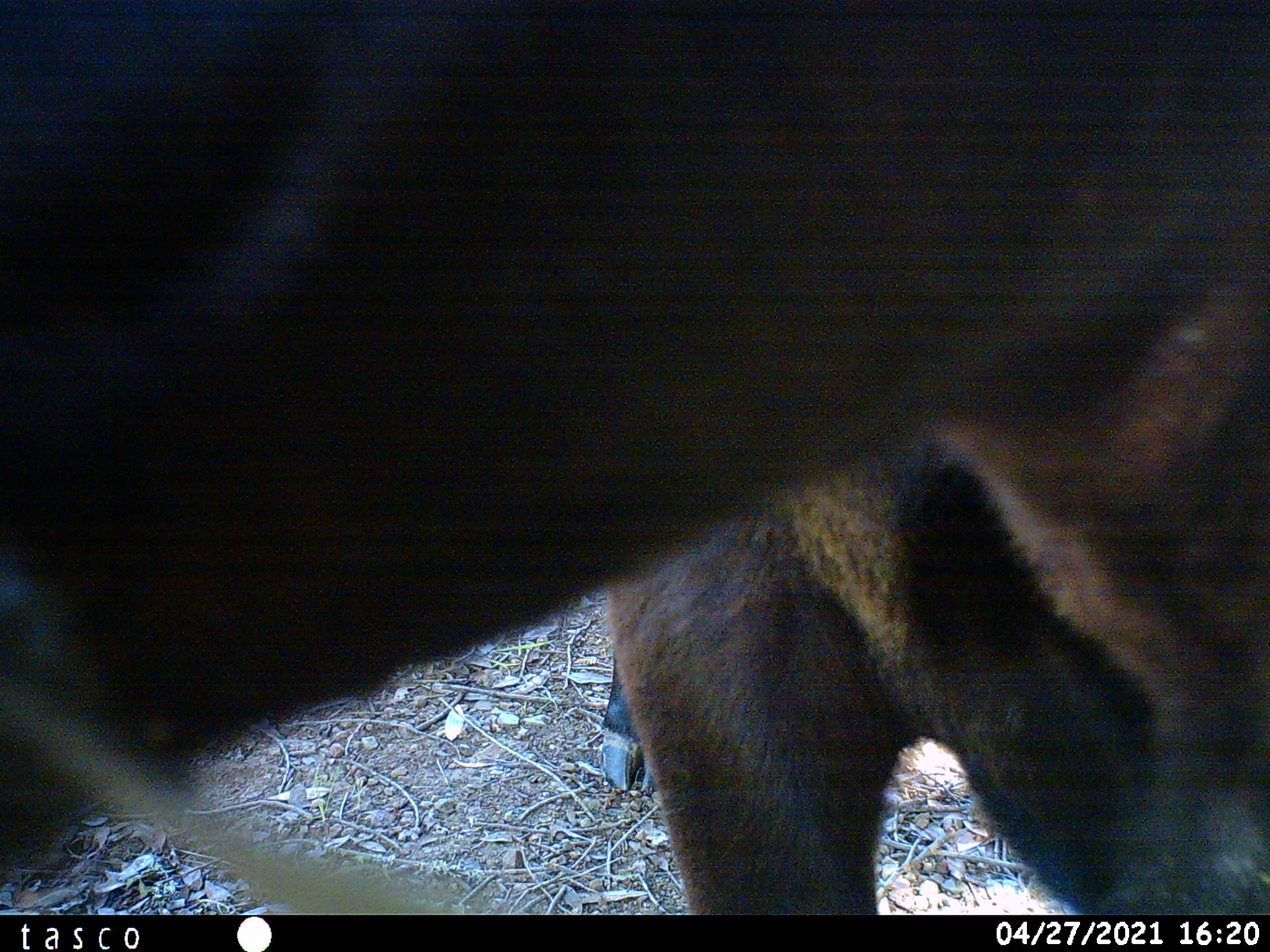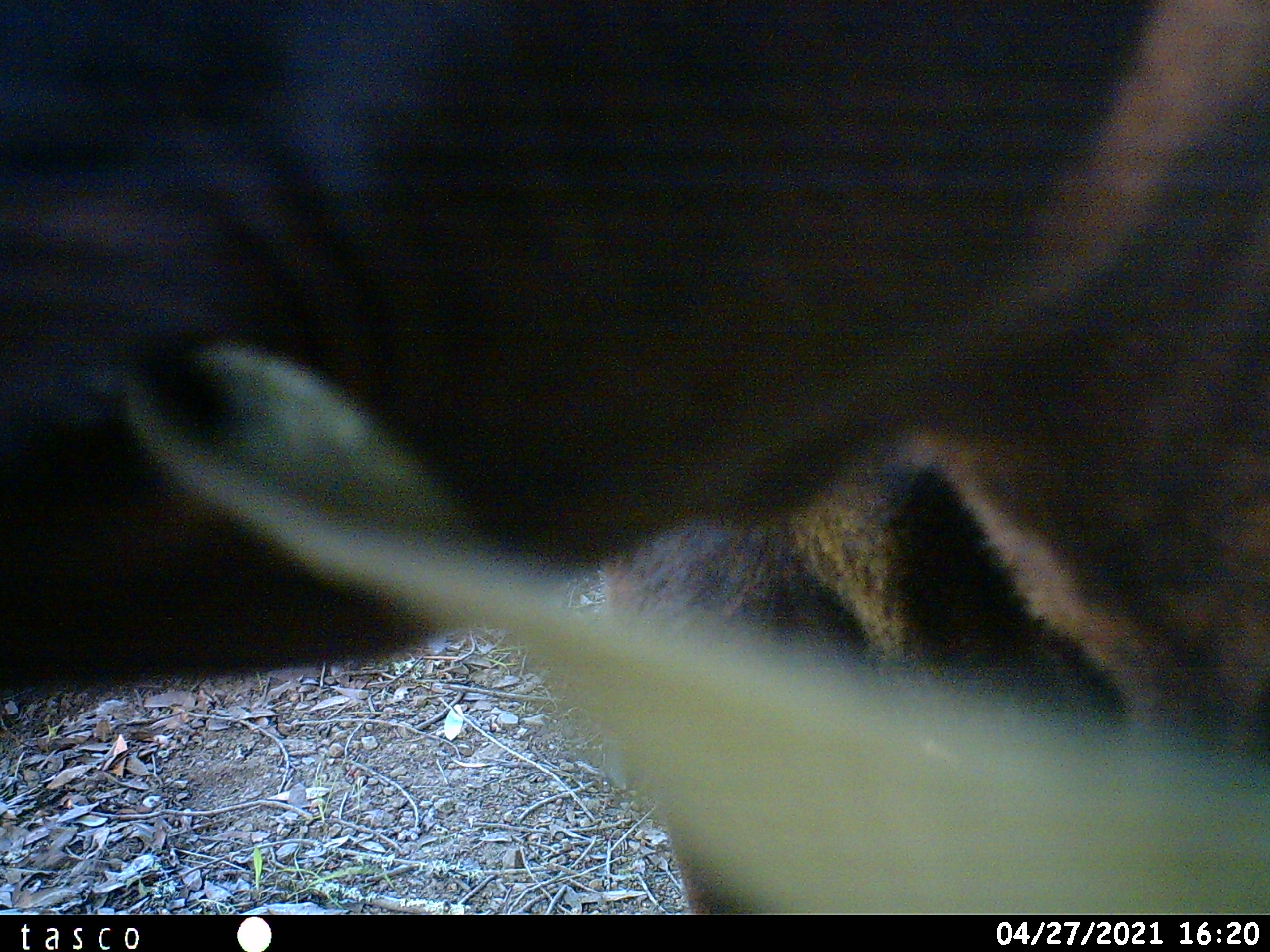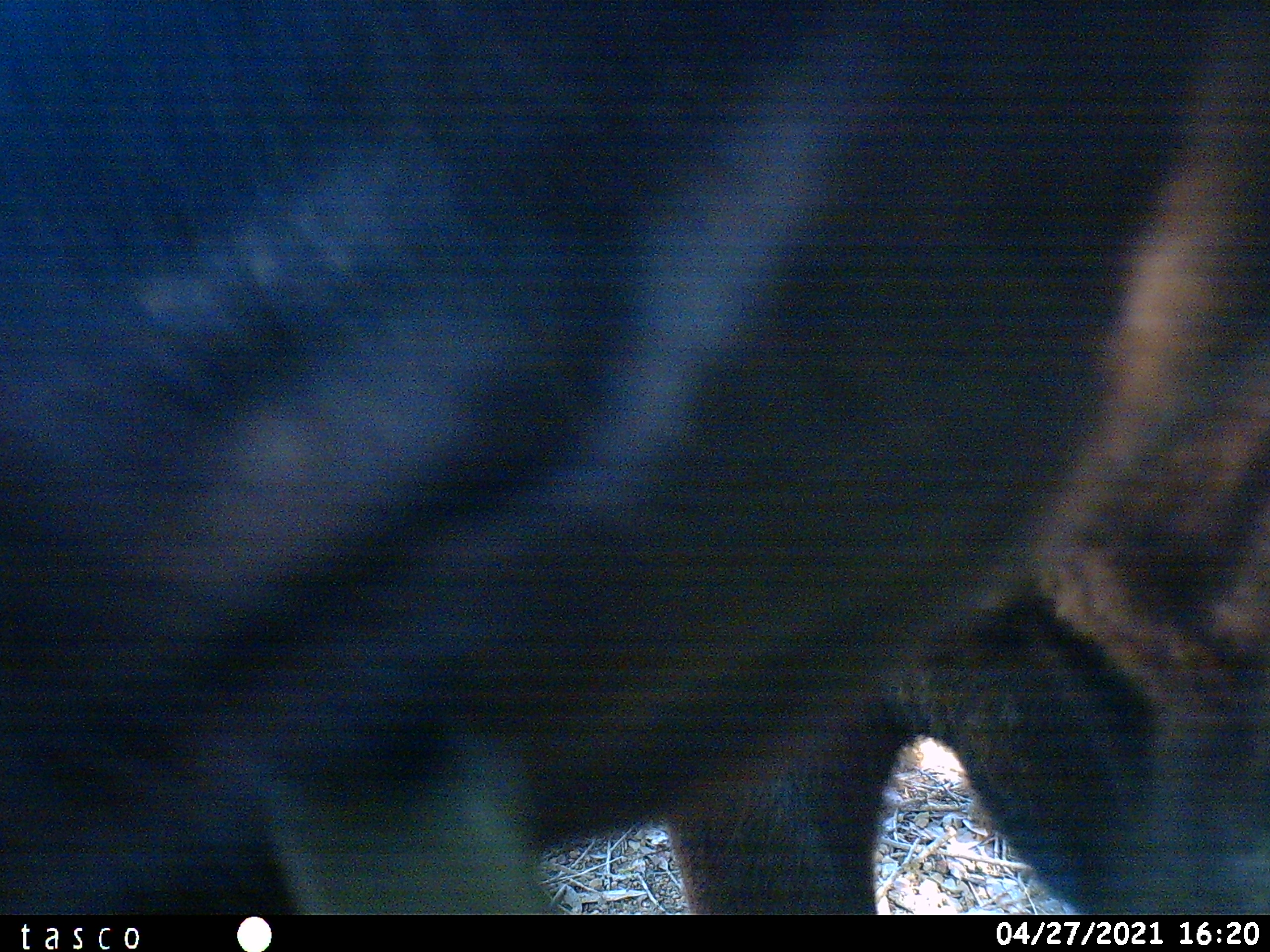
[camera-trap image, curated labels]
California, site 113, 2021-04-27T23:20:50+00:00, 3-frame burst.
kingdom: Animalia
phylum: Chordata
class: Mammalia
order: Artiodactyla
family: Bovidae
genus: Bos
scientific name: Bos taurus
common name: domestic cattle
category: cattle